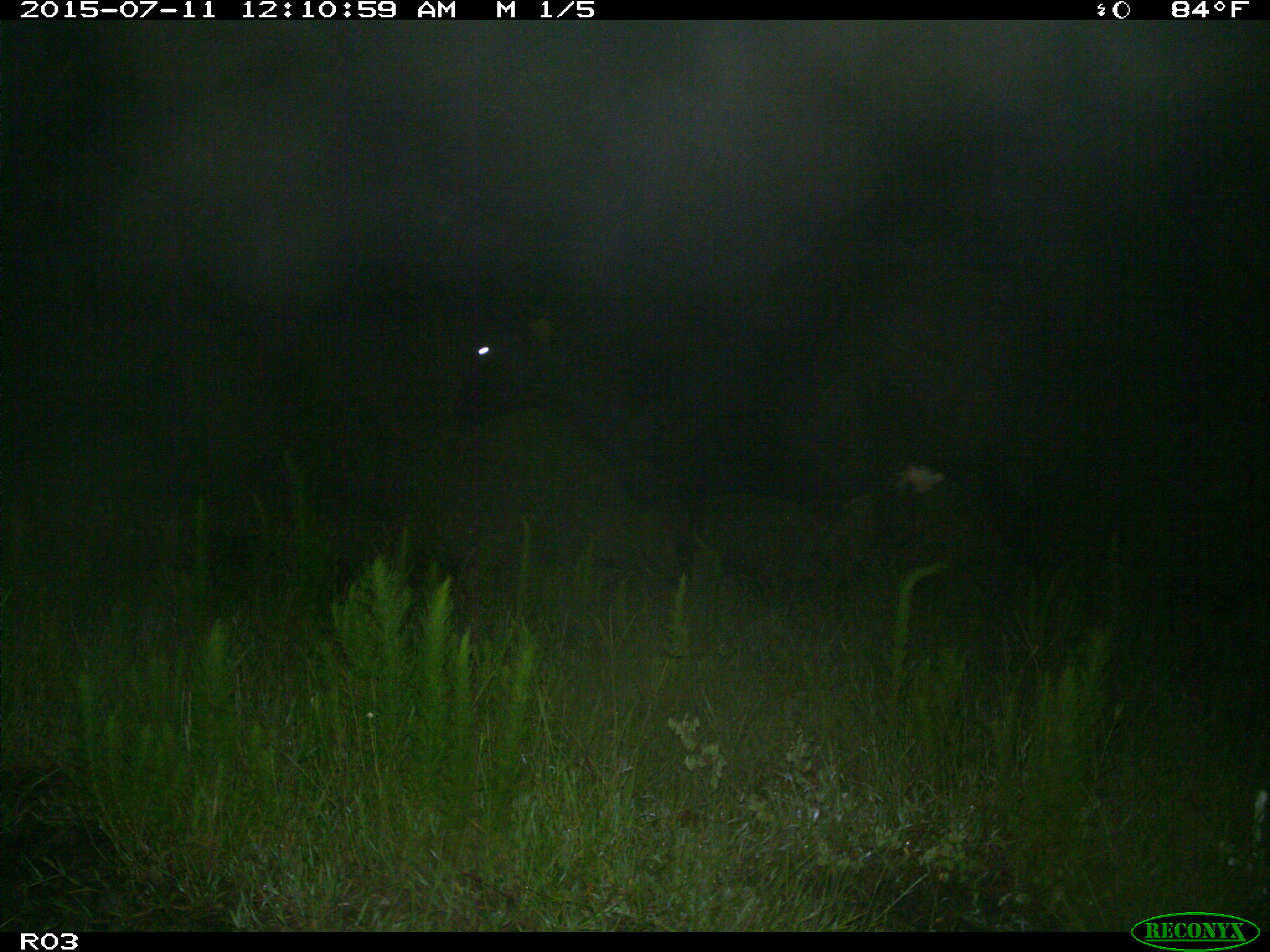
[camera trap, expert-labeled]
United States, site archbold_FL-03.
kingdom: Animalia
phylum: Chordata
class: Mammalia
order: Artiodactyla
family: Bovidae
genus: Bos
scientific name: Bos taurus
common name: domestic cow